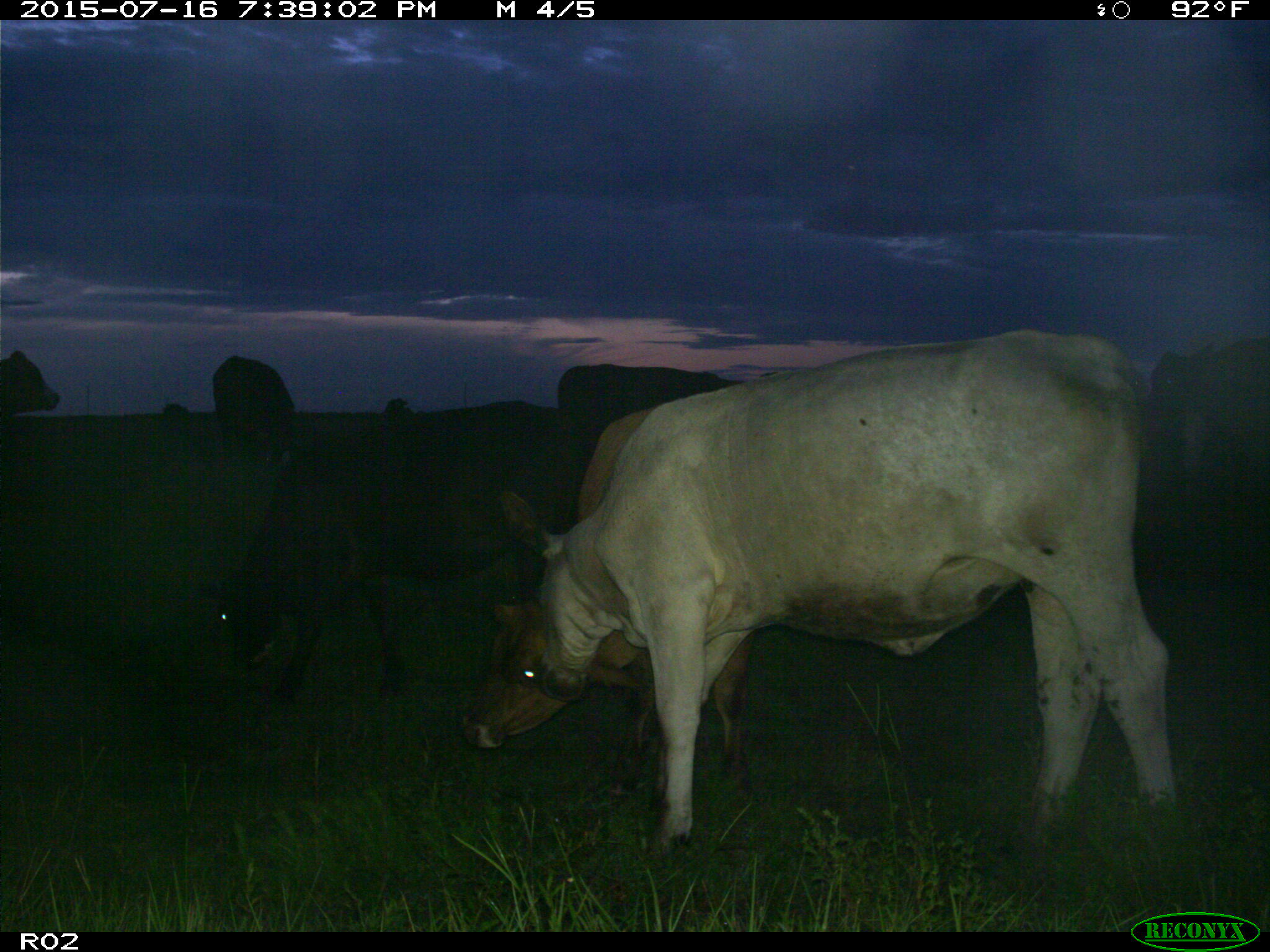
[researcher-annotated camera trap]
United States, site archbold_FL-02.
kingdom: Animalia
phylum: Chordata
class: Mammalia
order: Artiodactyla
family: Bovidae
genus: Bos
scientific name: Bos taurus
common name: domestic cow